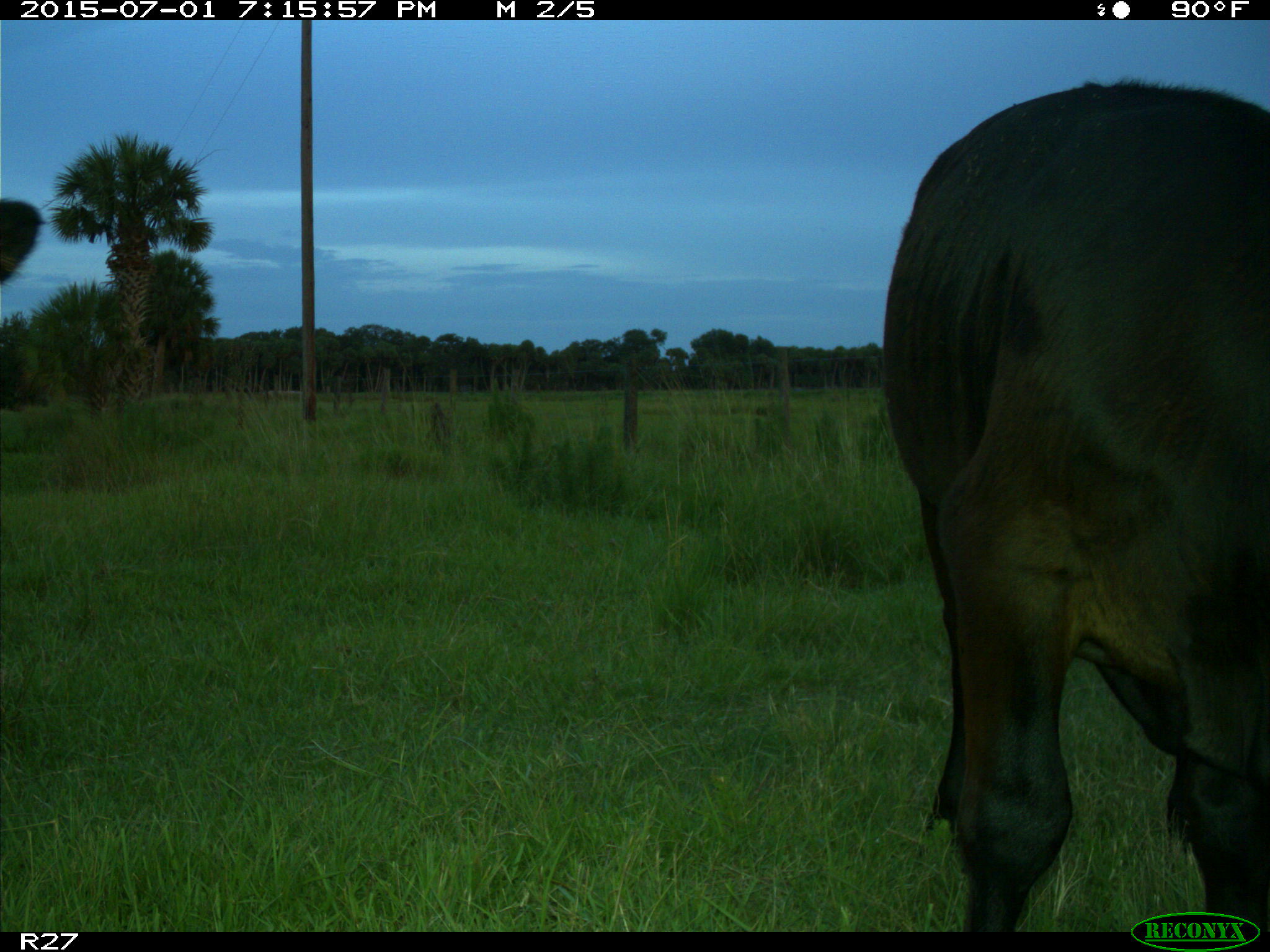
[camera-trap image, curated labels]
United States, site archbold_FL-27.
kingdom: Animalia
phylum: Chordata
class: Mammalia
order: Artiodactyla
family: Bovidae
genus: Bos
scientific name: Bos taurus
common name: domestic cow